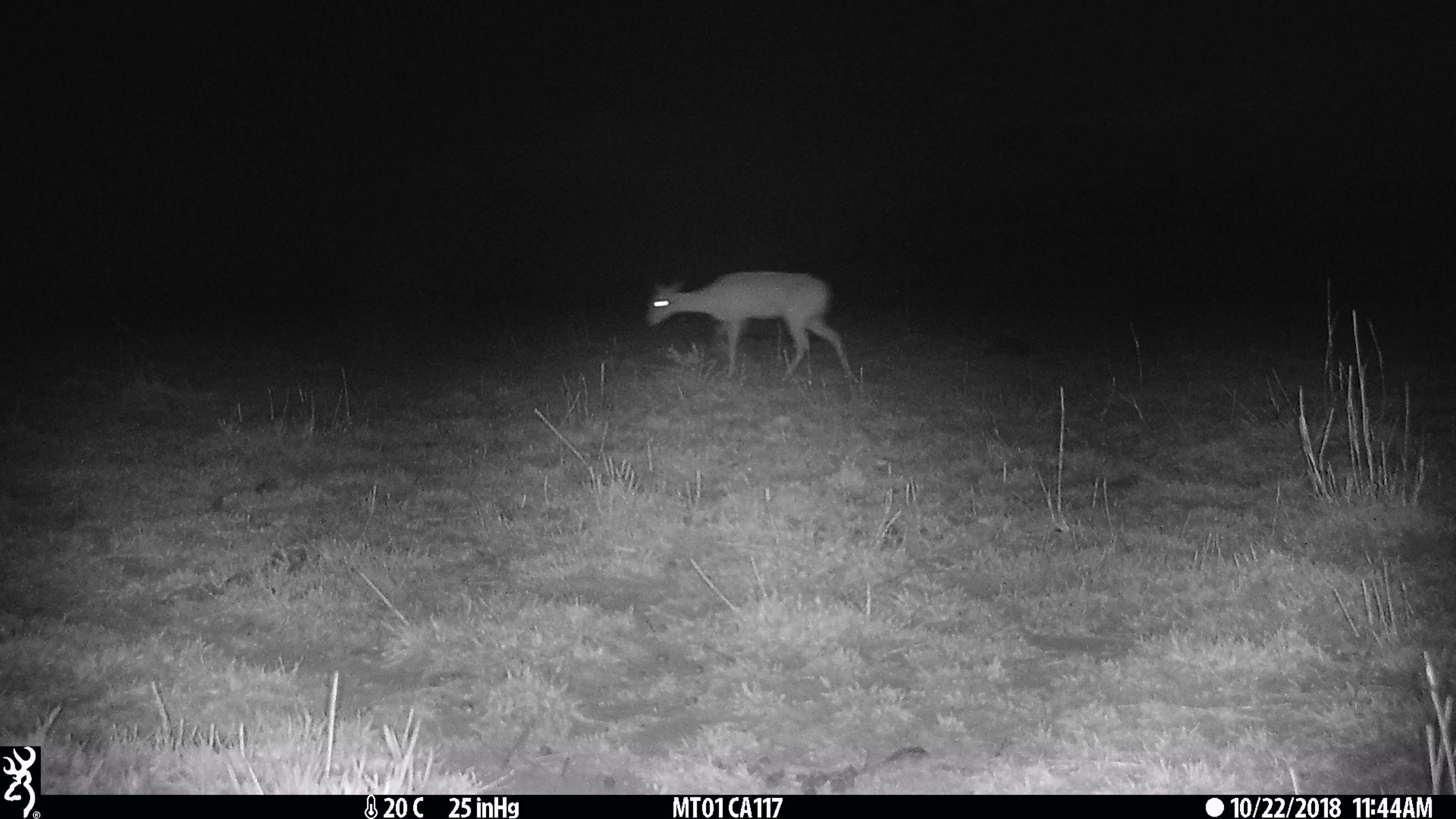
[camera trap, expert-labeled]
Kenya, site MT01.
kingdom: Animalia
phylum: Chordata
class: Mammalia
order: Artiodactyla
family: Bovidae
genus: Ourebia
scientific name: Ourebia ourebi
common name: oribi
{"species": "oribi (Ourebia ourebi)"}